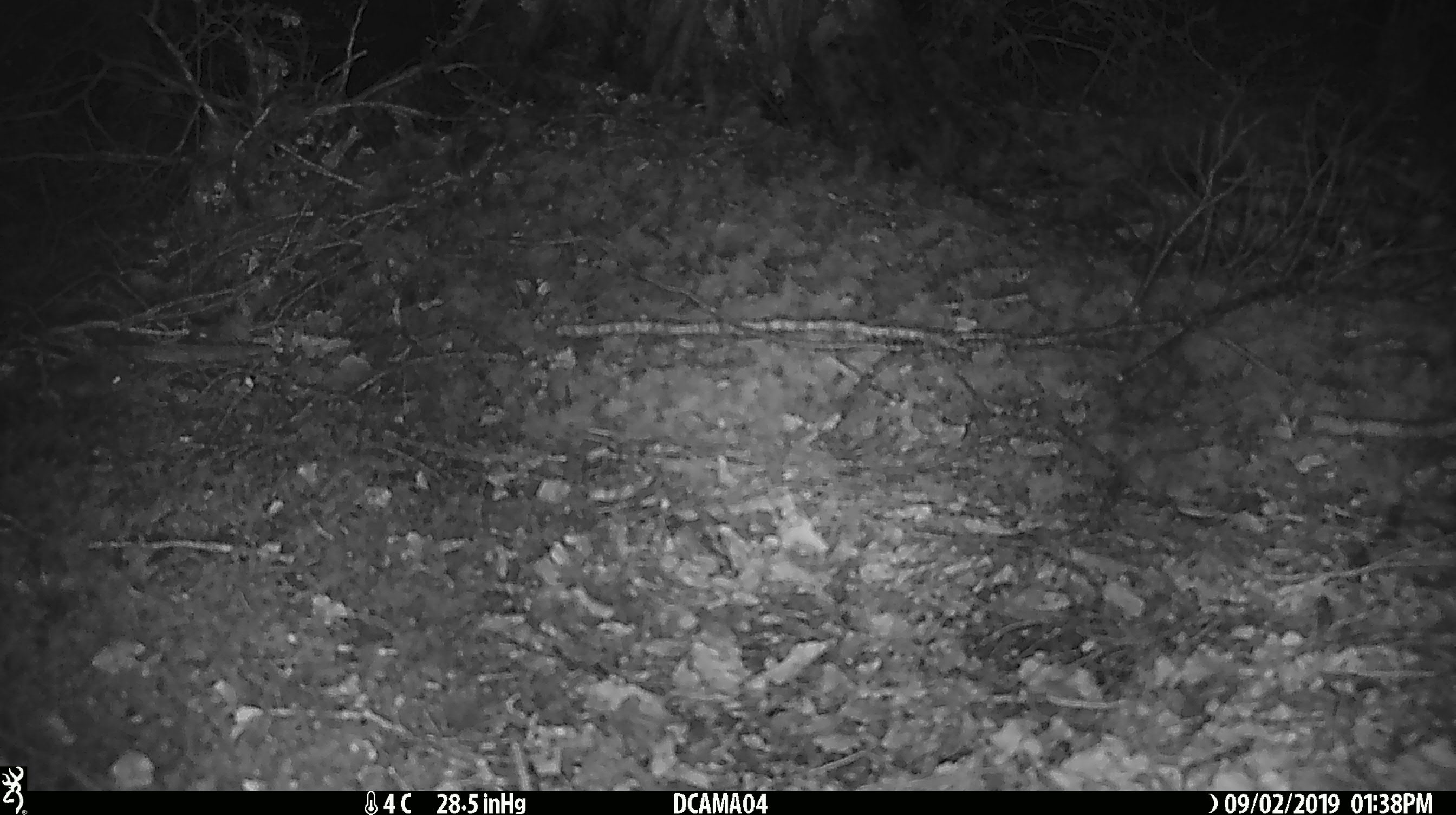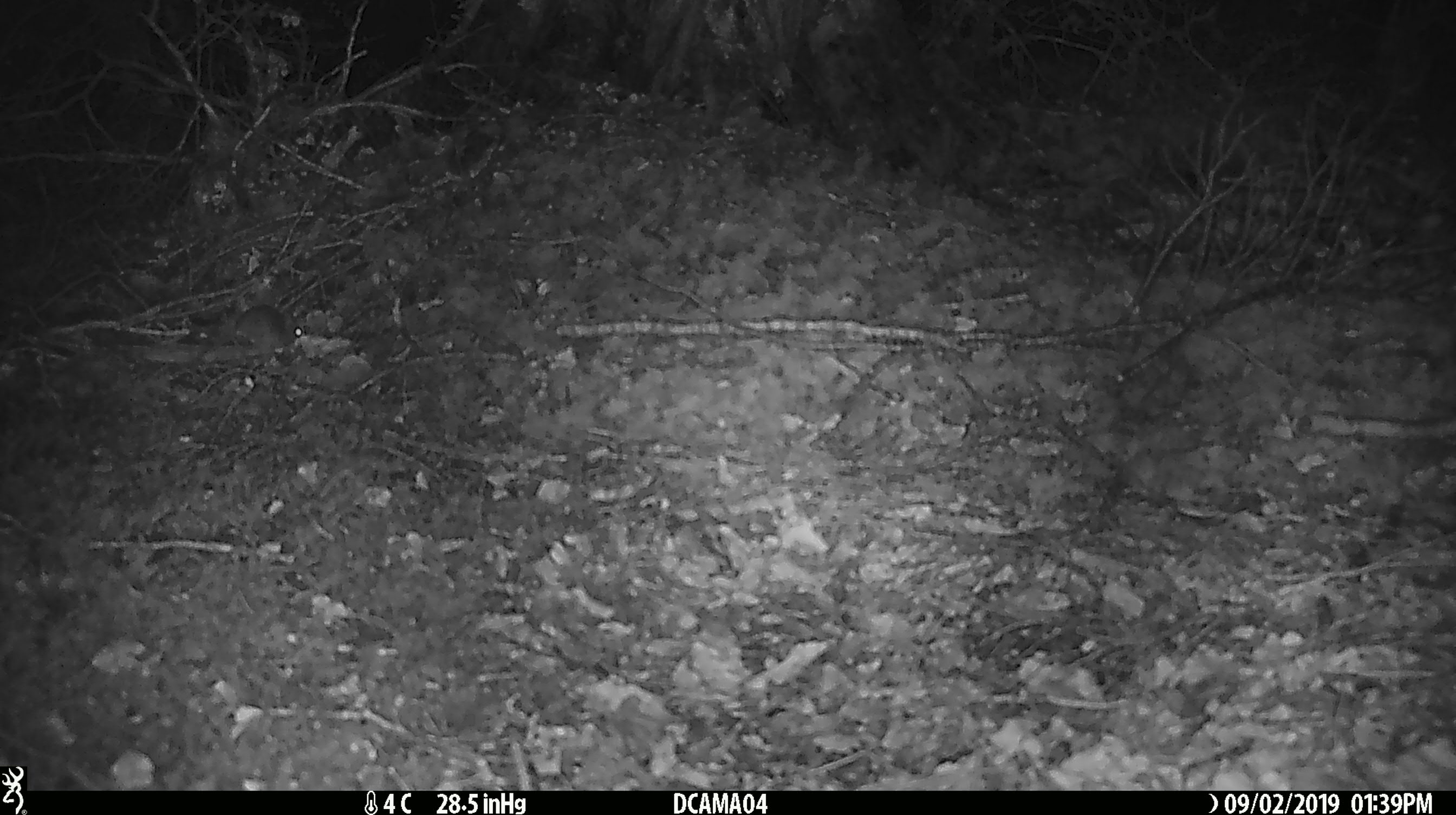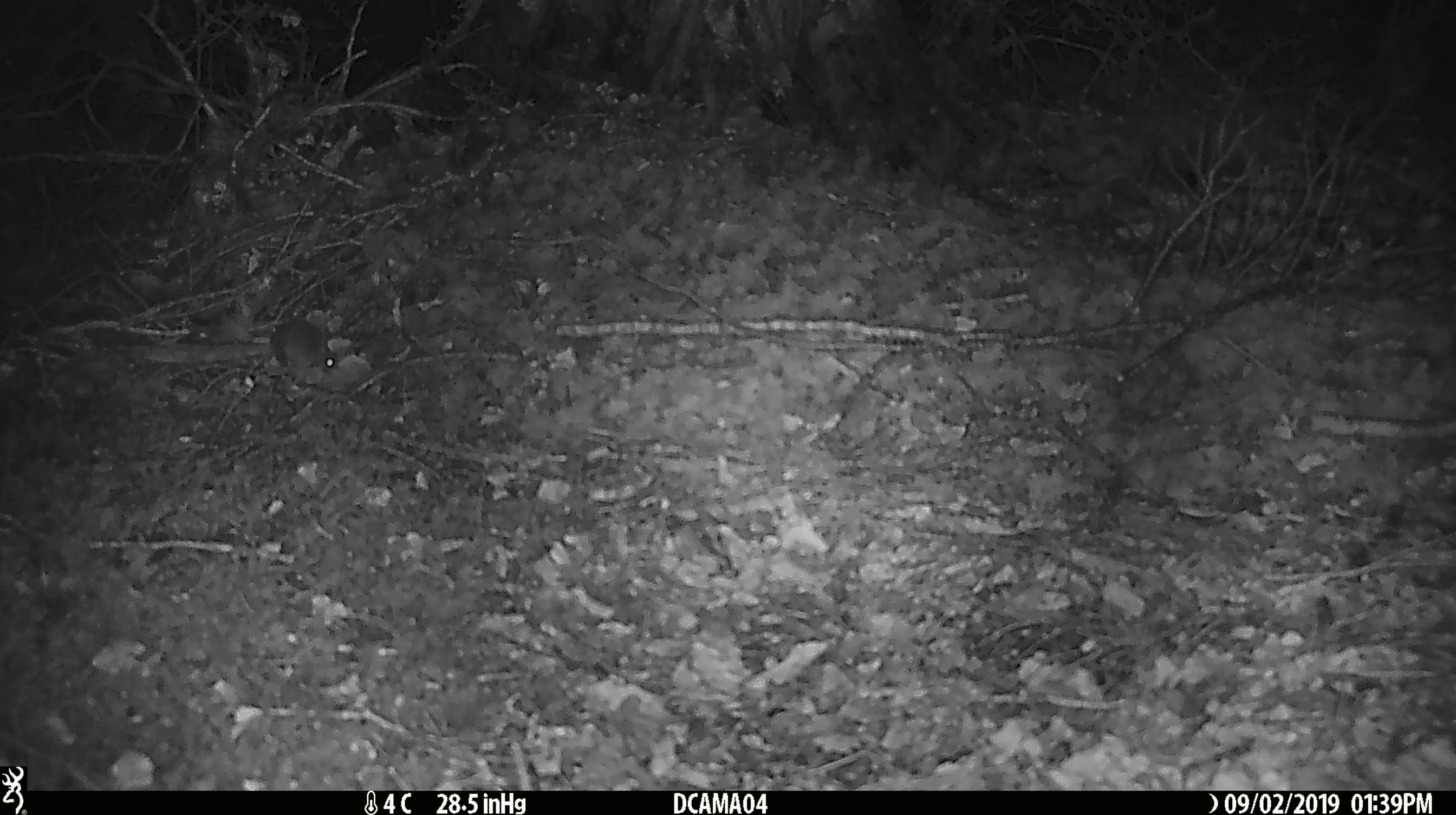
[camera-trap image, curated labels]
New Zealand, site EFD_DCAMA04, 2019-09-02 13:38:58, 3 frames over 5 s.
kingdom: Animalia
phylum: Chordata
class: Mammalia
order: Rodentia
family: Muridae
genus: Mus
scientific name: Mus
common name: mouse